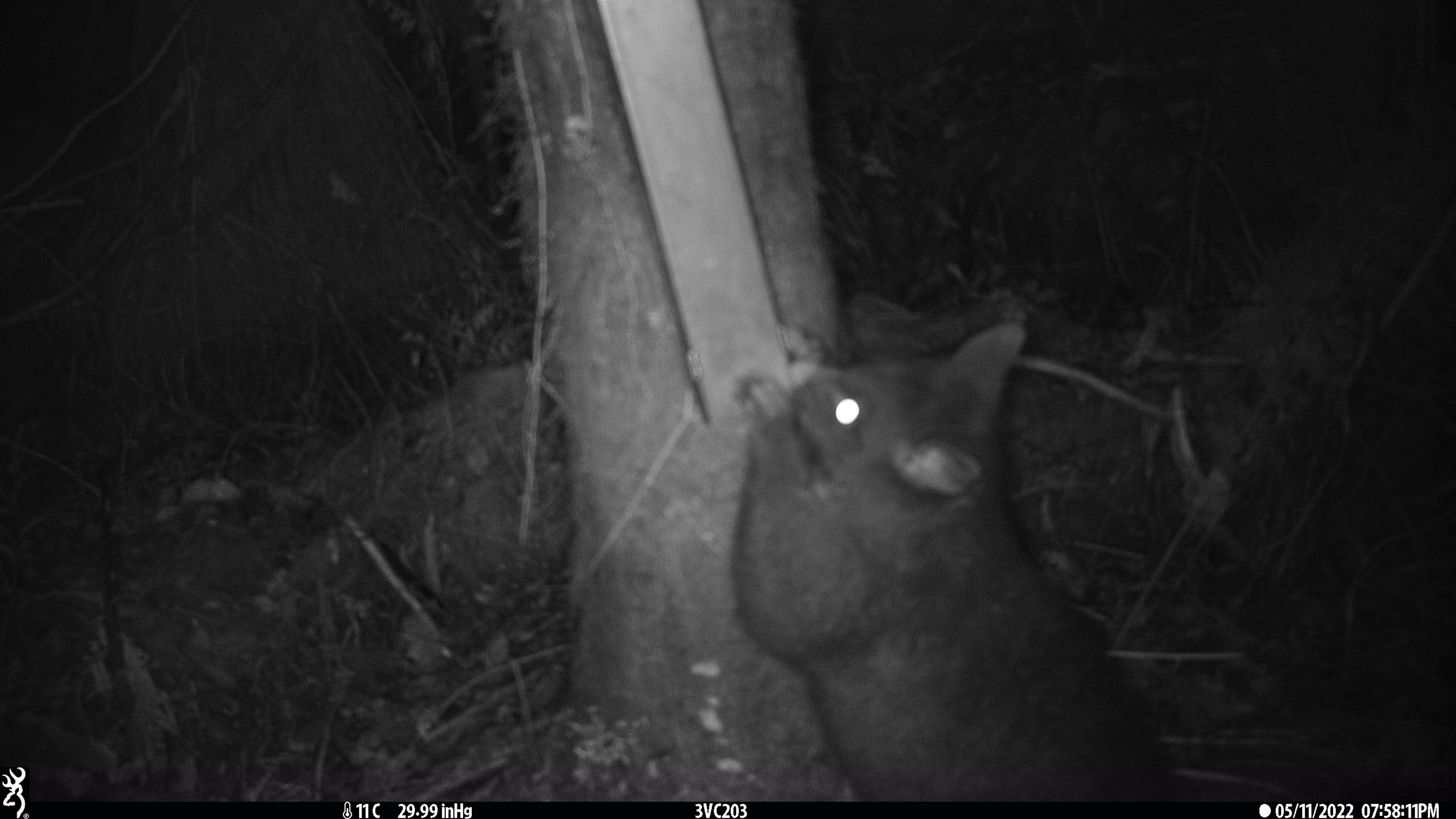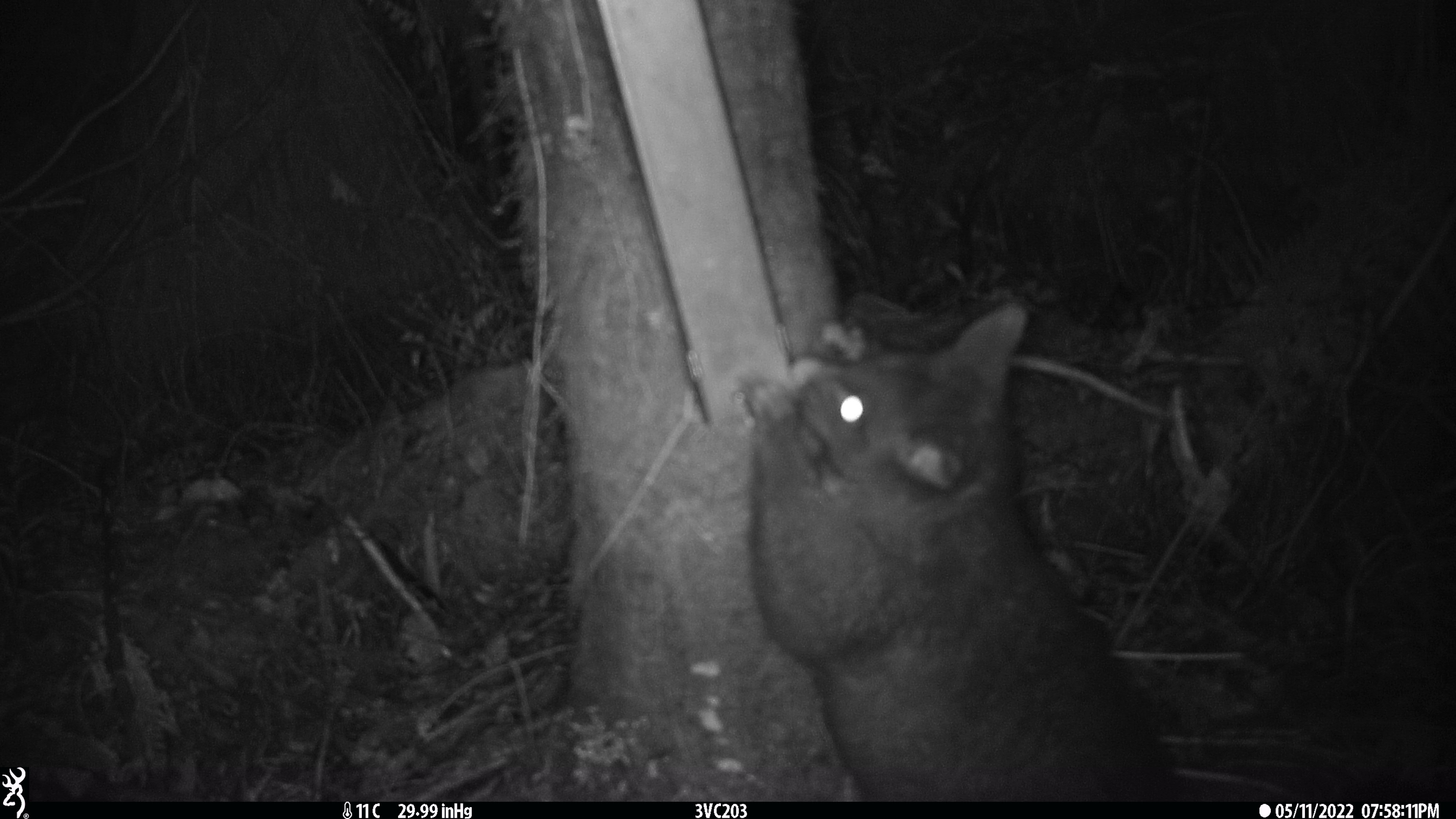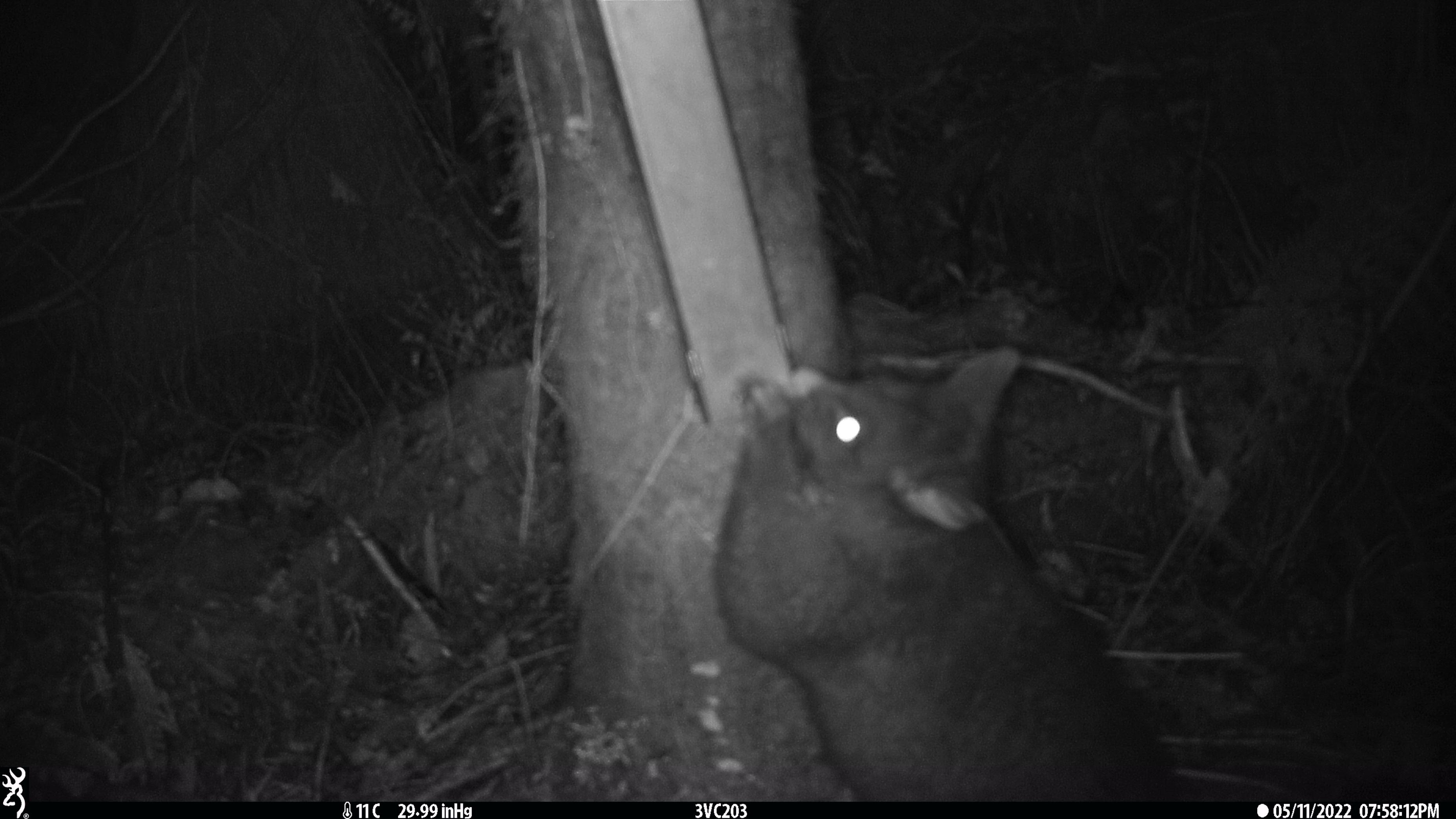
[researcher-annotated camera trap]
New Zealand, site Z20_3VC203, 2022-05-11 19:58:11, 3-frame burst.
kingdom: Animalia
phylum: Chordata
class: Mammalia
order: Diprotodontia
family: Phalangeridae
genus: Trichosurus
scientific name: Trichosurus vulpecula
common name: common brushtail possum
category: possum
Possum (common brushtail possum) (Trichosurus vulpecula).